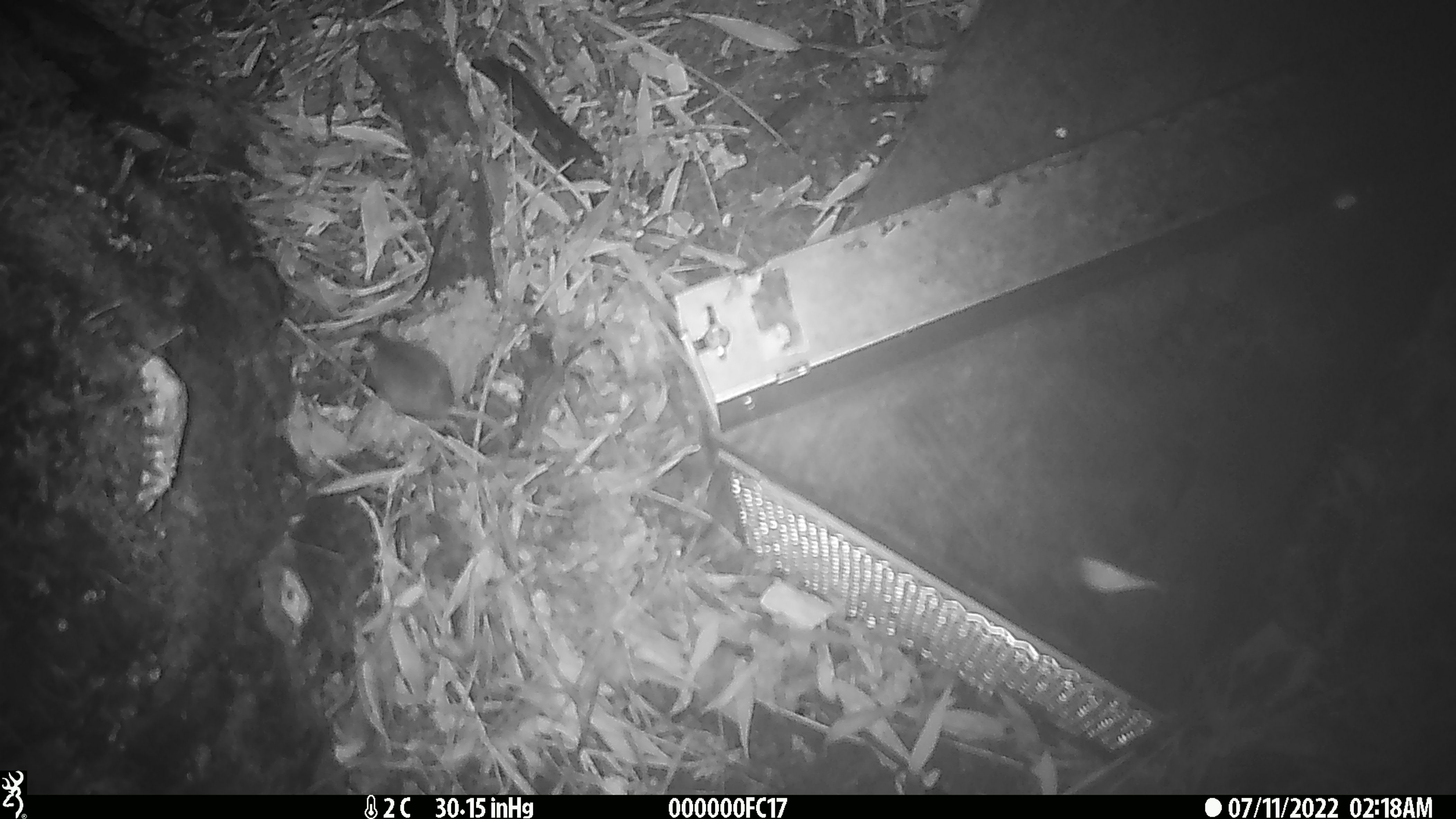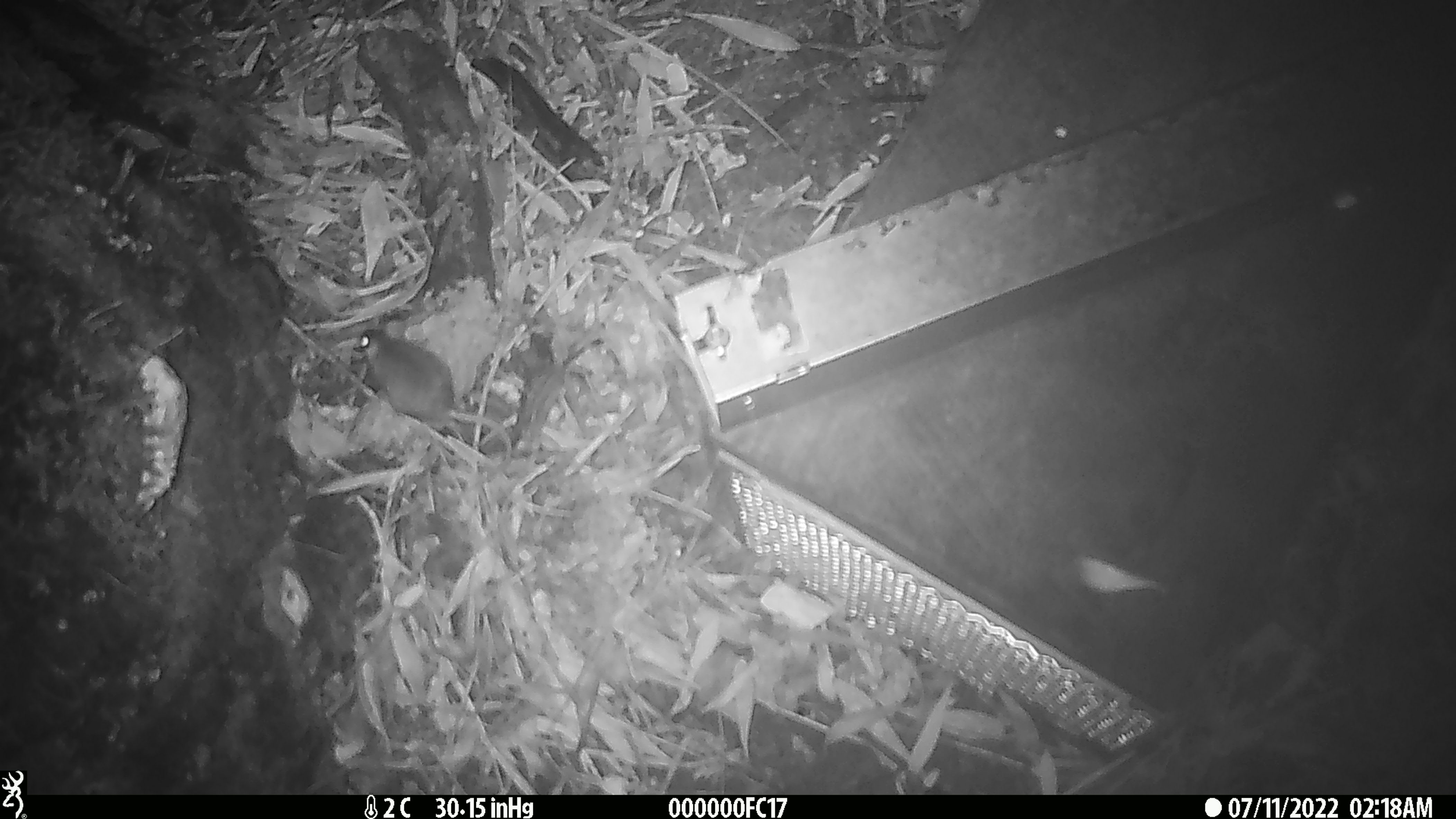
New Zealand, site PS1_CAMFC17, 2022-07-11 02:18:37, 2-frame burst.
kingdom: Animalia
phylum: Chordata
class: Mammalia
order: Rodentia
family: Muridae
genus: Mus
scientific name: Mus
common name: mouse